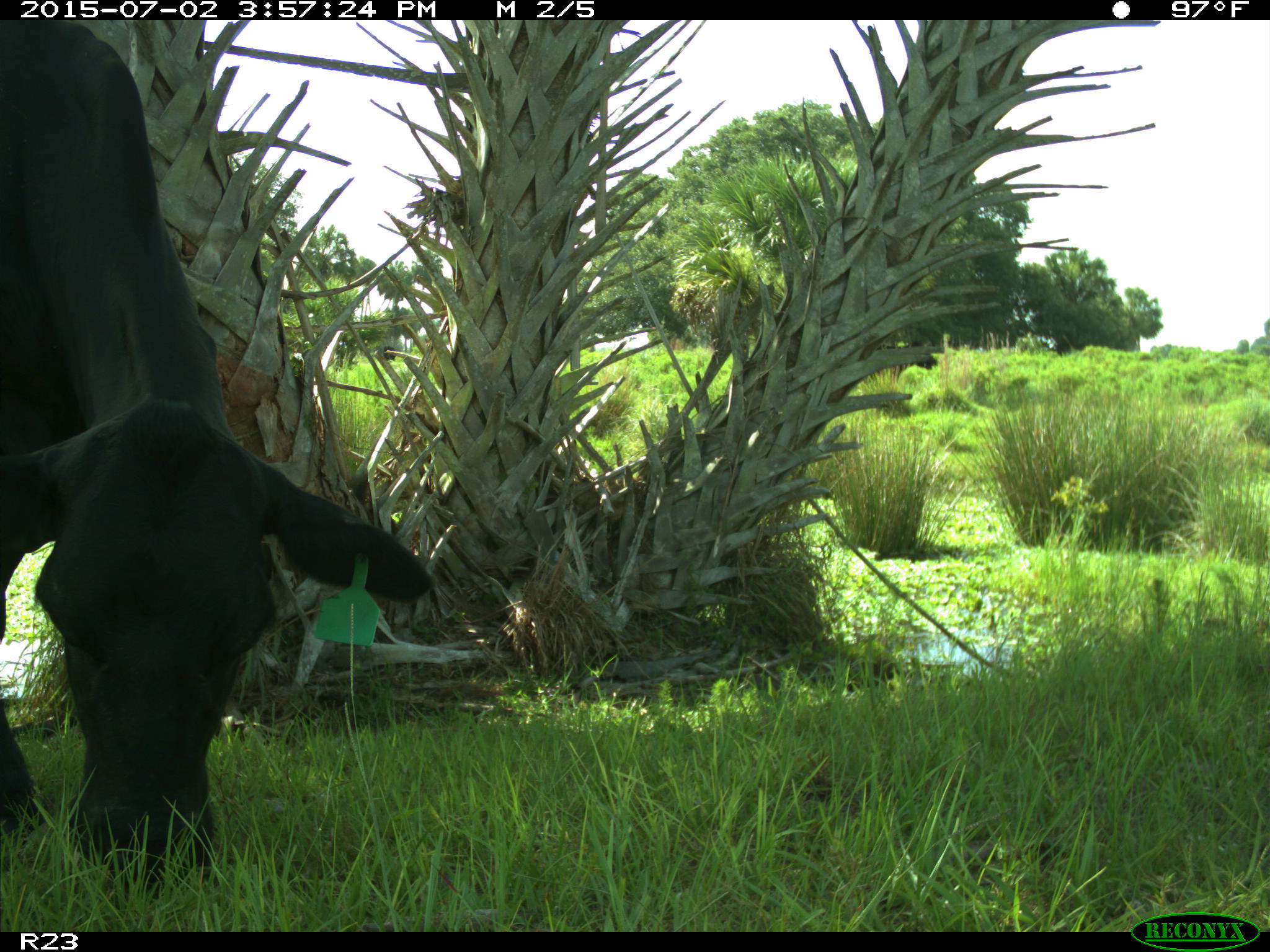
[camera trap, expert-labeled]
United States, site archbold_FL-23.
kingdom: Animalia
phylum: Chordata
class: Mammalia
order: Artiodactyla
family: Bovidae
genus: Bos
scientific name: Bos taurus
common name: domestic cow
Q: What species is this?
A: Bos taurus (domestic cow).